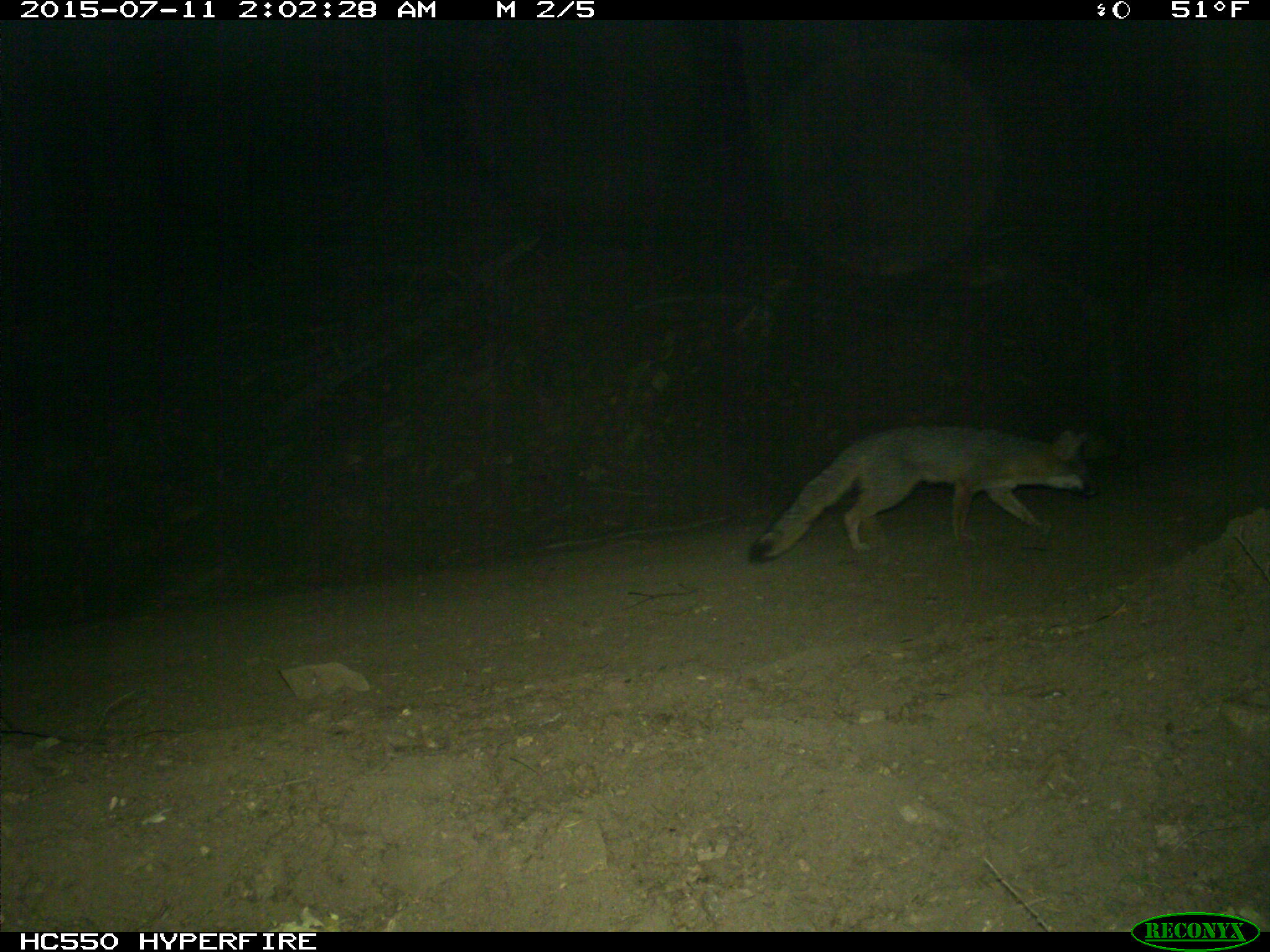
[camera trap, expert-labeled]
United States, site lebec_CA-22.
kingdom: Animalia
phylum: Chordata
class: Mammalia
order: Carnivora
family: Canidae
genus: Urocyon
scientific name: Urocyon cinereoargenteus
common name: gray fox